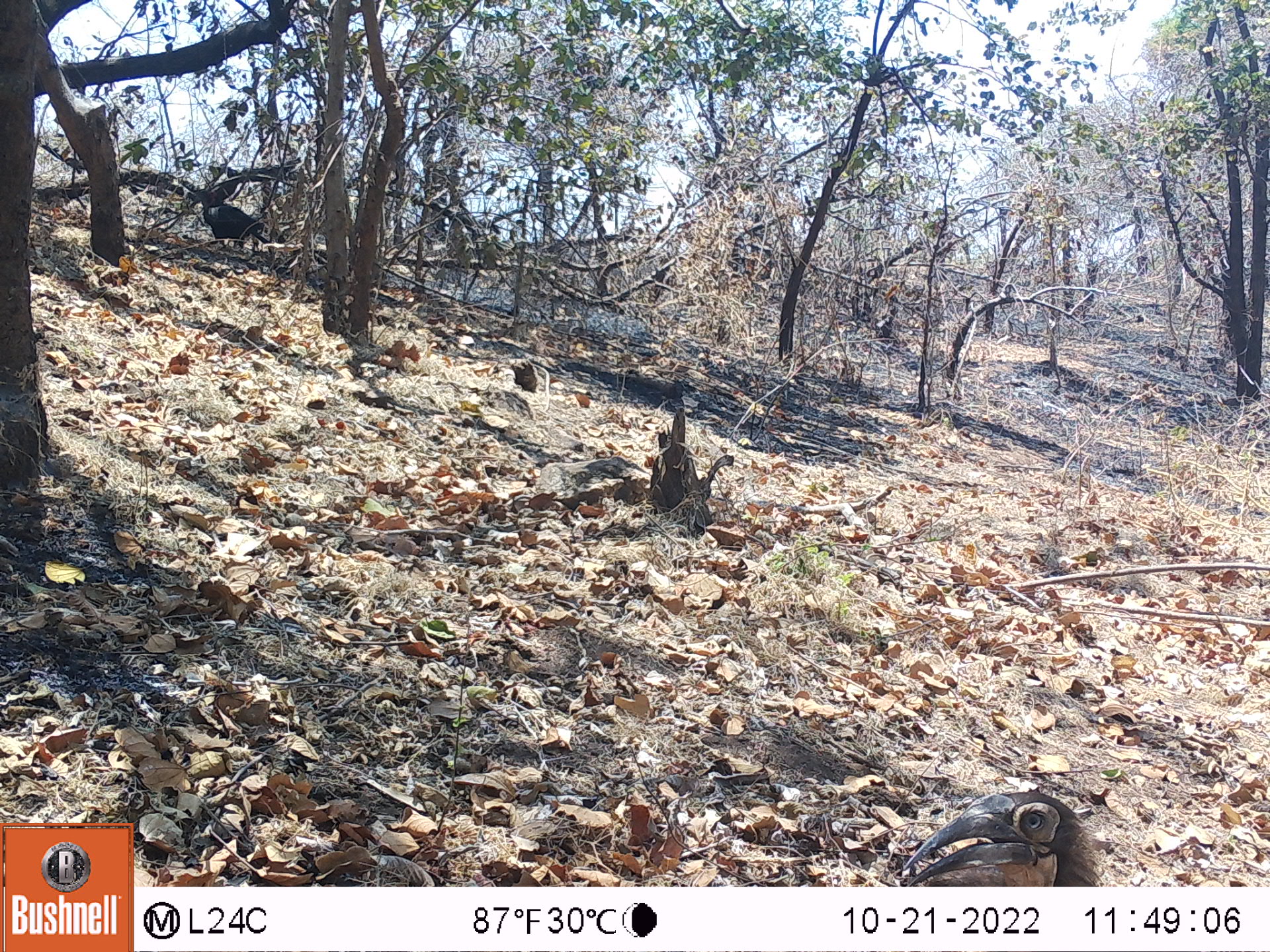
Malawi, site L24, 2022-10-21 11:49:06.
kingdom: Animalia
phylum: Chordata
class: Aves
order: Bucerotiformes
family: Bucorvidae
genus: Bucorvus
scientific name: Bucorvus leadbeateri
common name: southern ground hornbill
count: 2